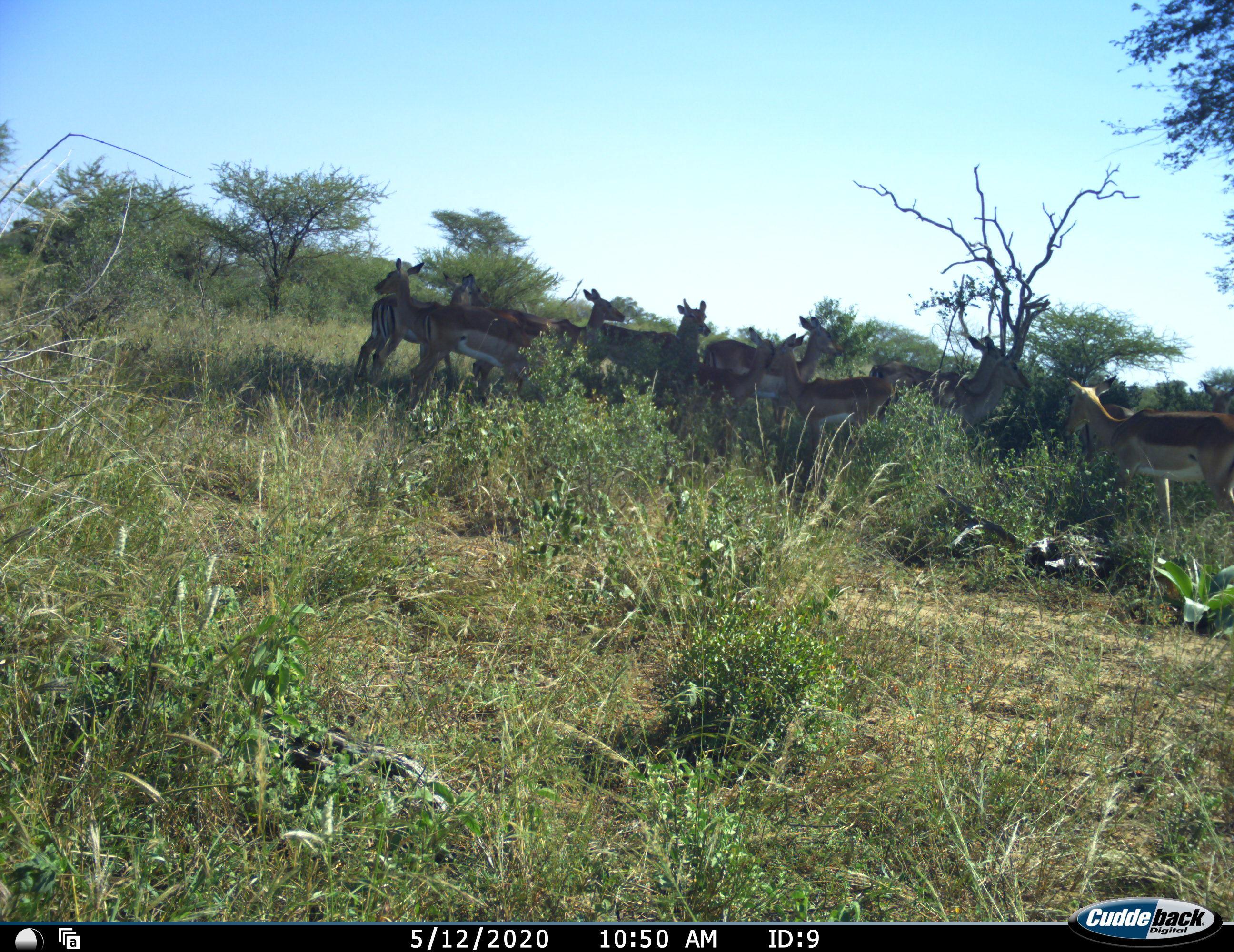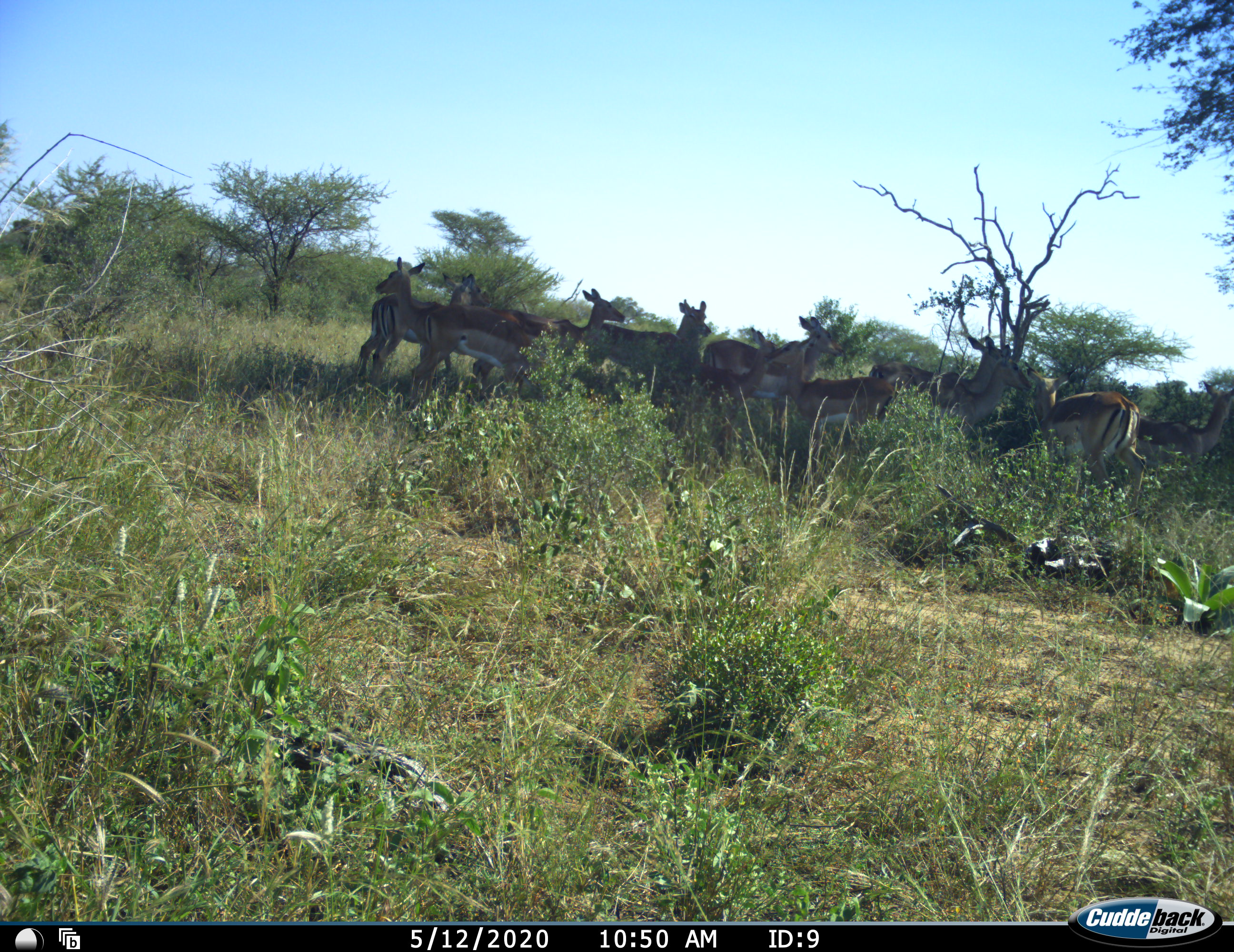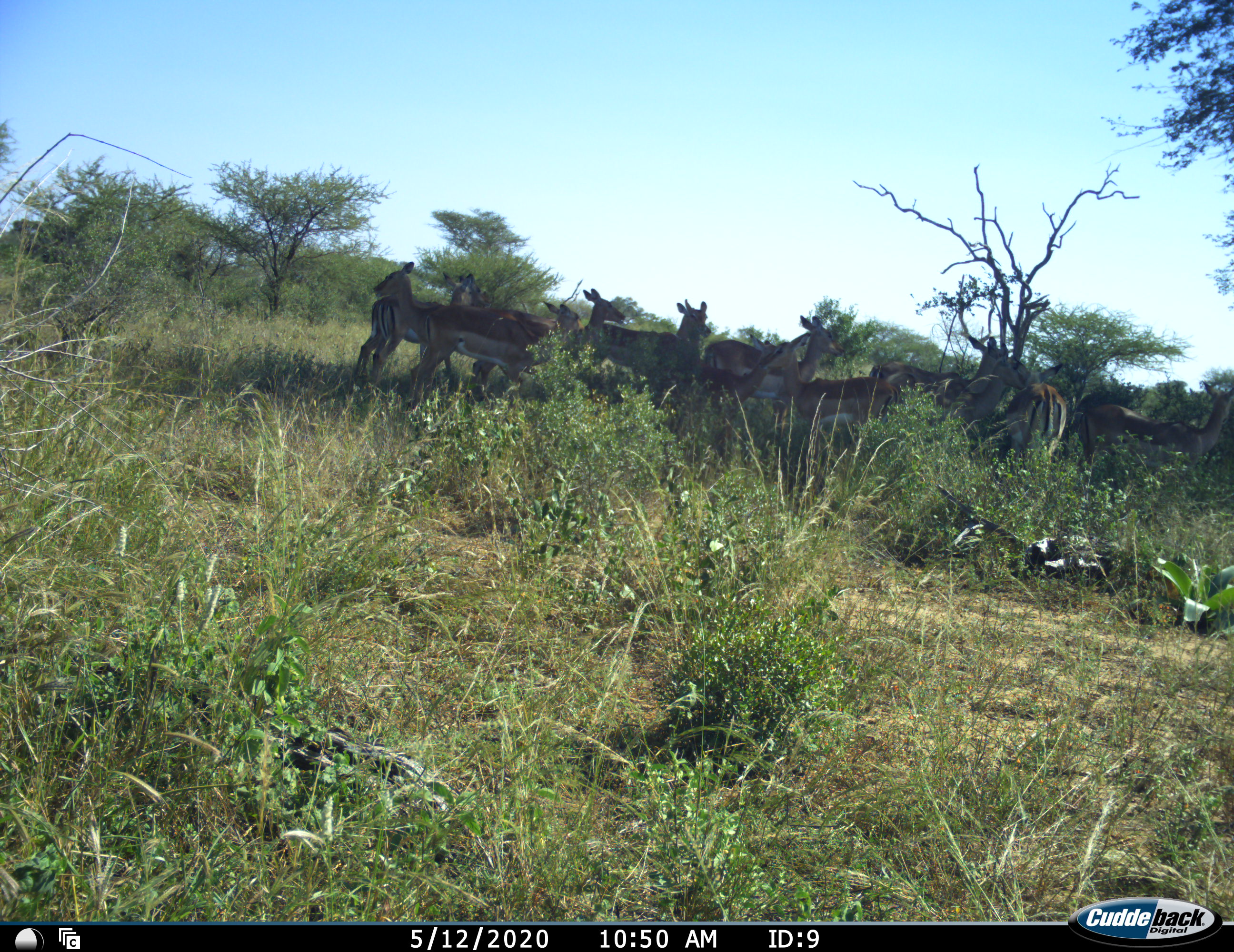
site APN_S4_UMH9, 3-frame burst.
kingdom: Animalia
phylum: Chordata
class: Mammalia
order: Artiodactyla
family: Bovidae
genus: Aepyceros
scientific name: Aepyceros melampus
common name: impala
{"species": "impala (Aepyceros melampus)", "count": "11-50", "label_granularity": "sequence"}